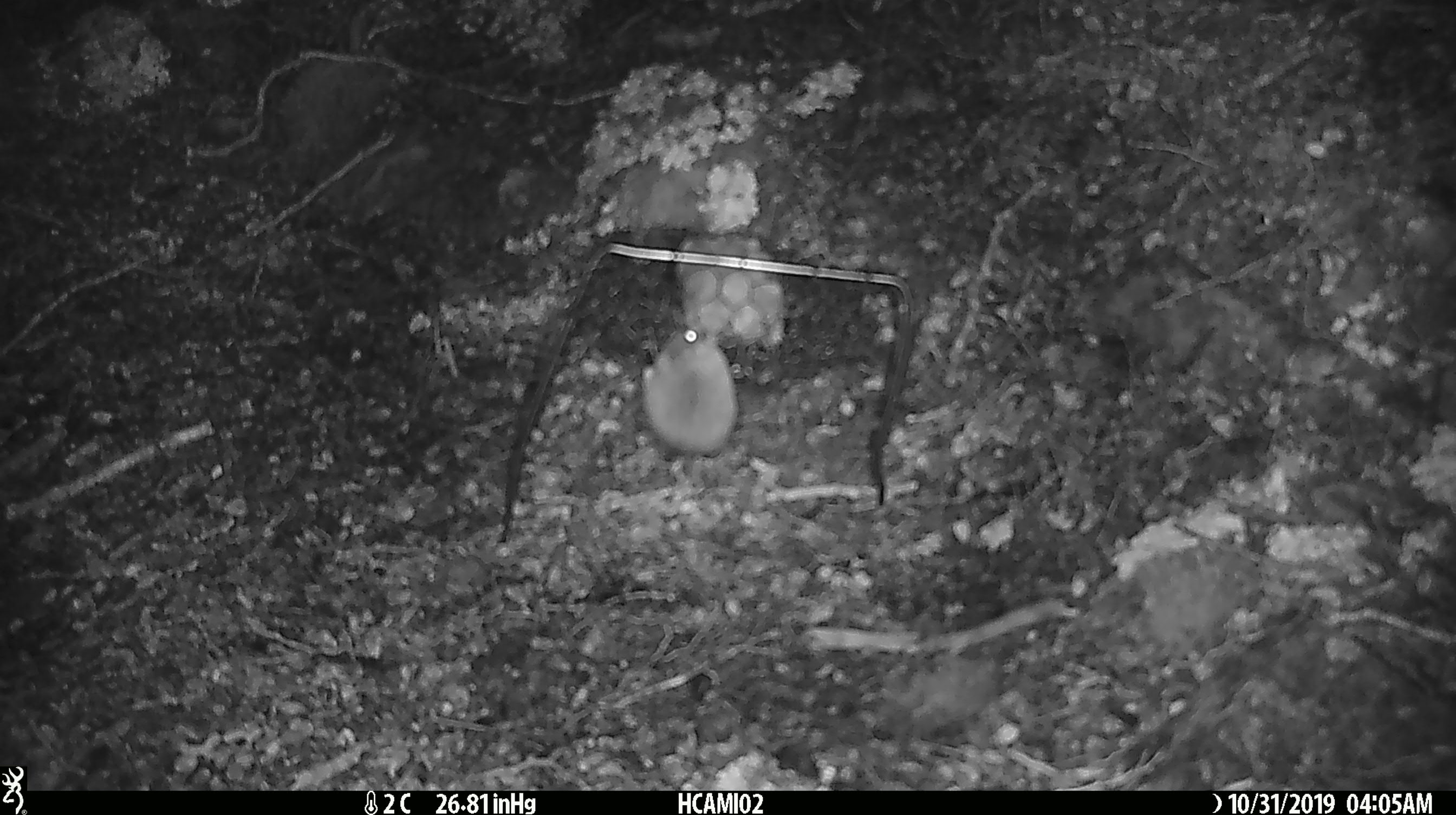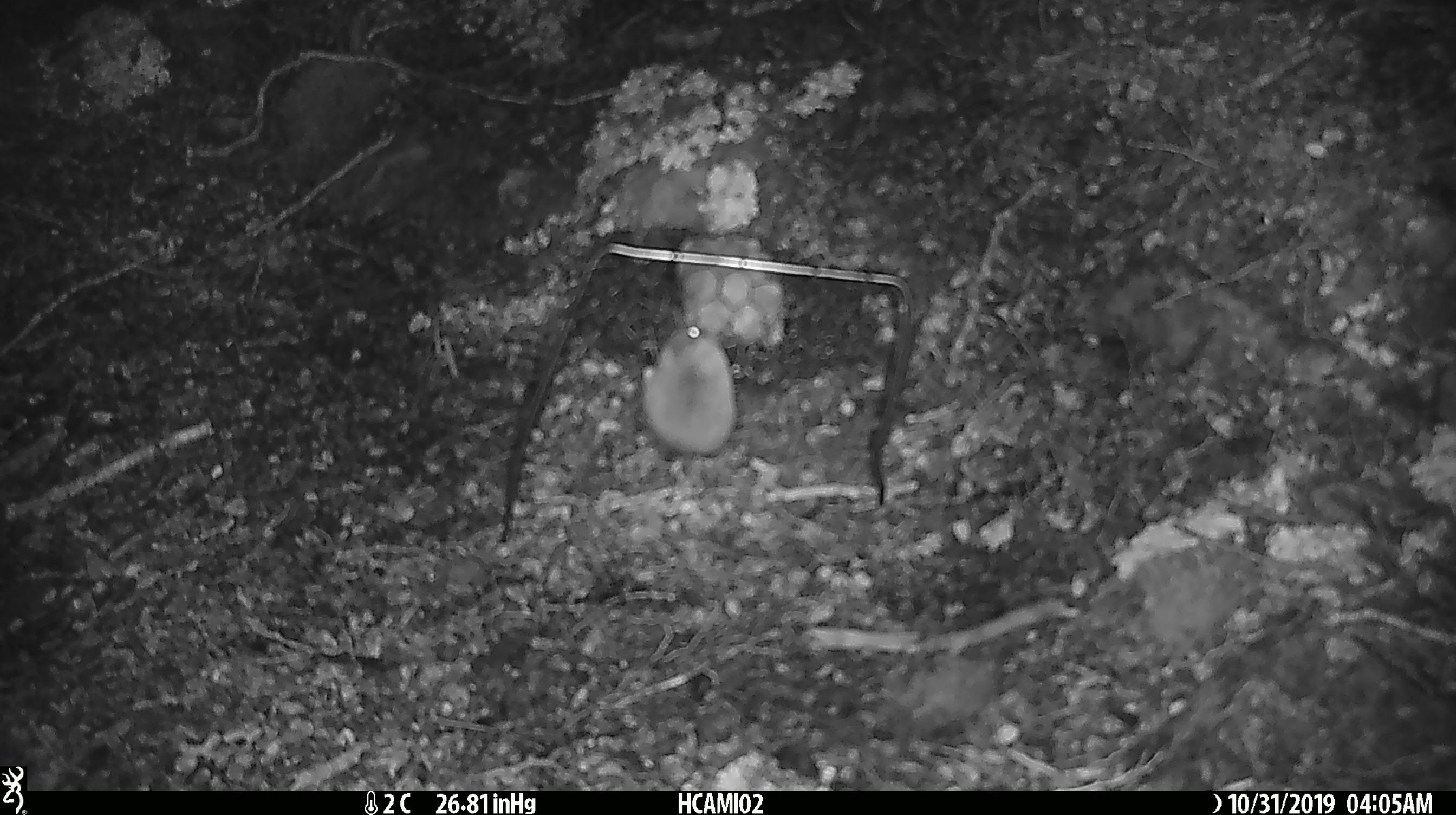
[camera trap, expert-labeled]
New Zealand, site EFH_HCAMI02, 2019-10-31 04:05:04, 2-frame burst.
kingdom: Animalia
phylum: Chordata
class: Mammalia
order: Rodentia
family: Muridae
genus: Mus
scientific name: Mus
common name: mouse